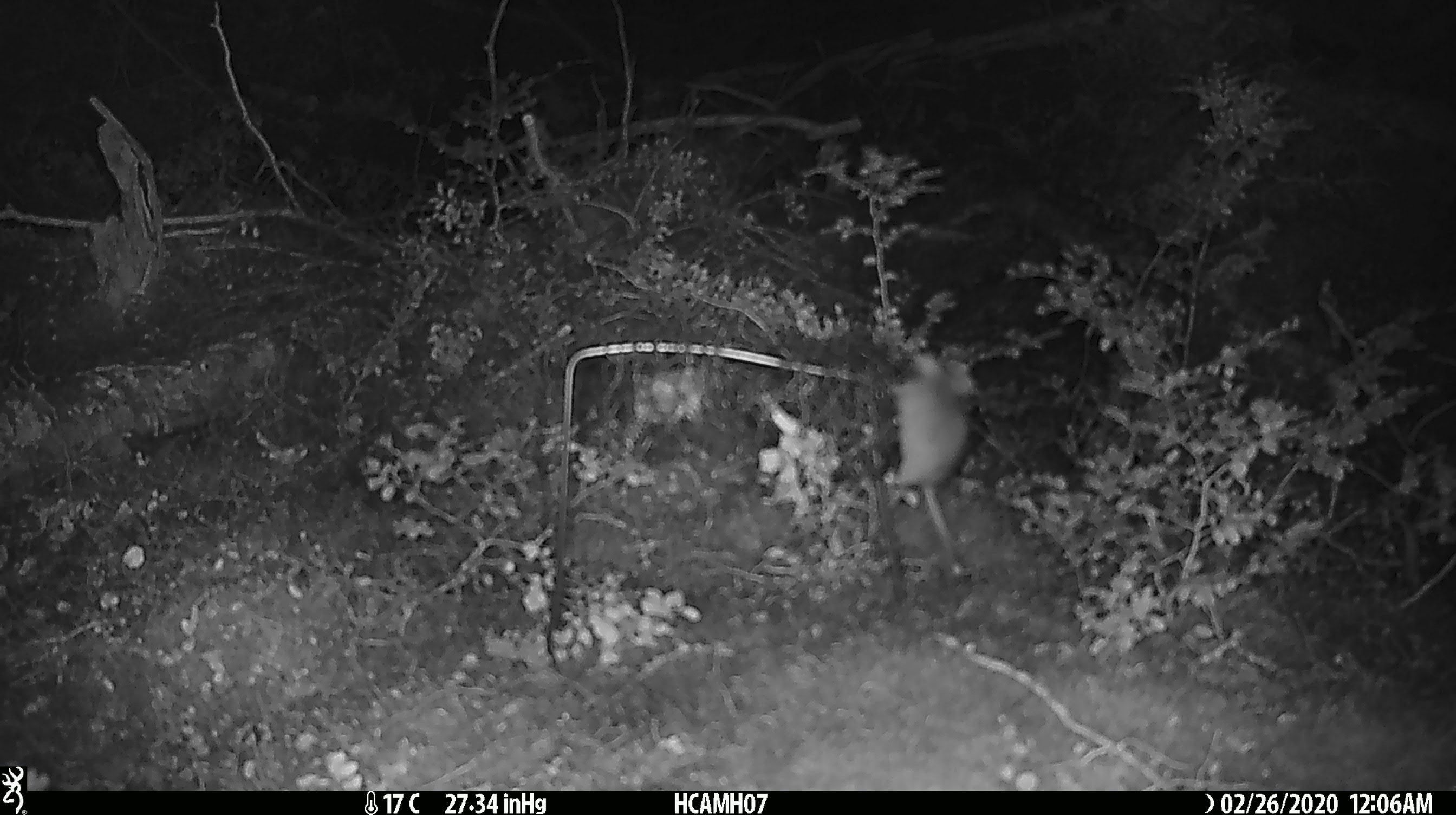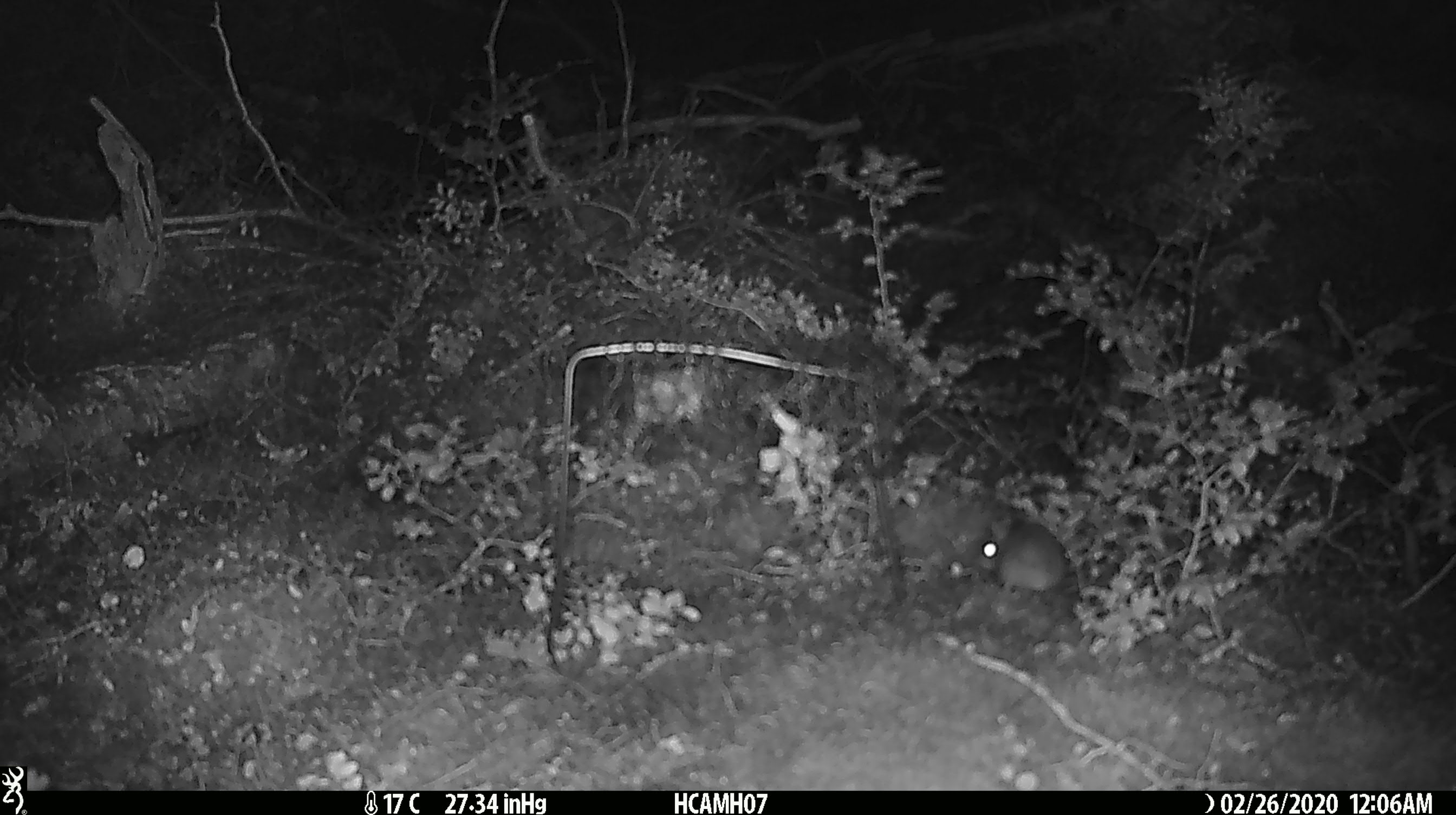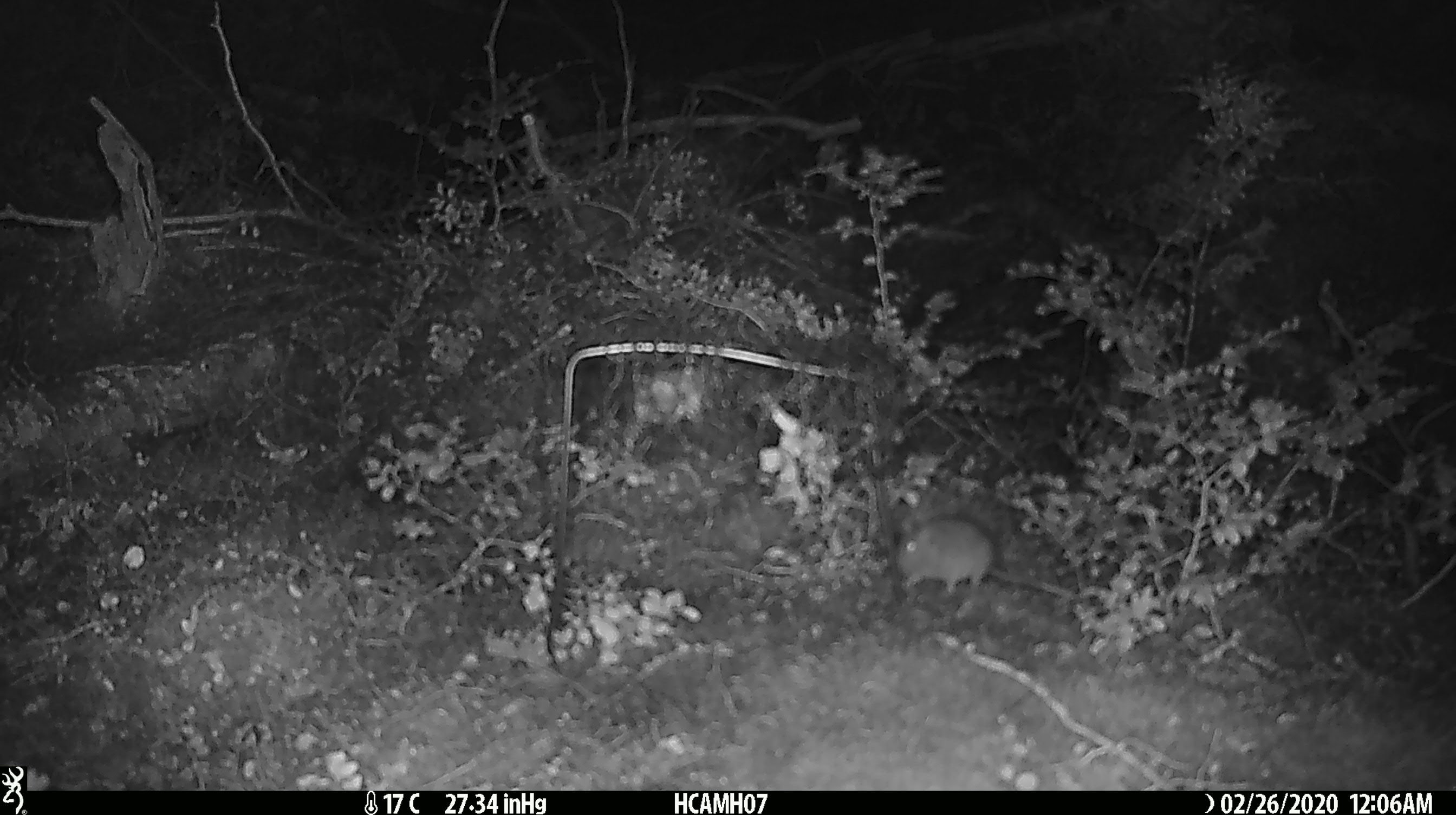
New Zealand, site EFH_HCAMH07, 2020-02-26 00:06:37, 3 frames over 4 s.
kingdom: Animalia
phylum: Chordata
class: Mammalia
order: Rodentia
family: Muridae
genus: Mus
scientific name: Mus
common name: mouse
Mouse (Mus).